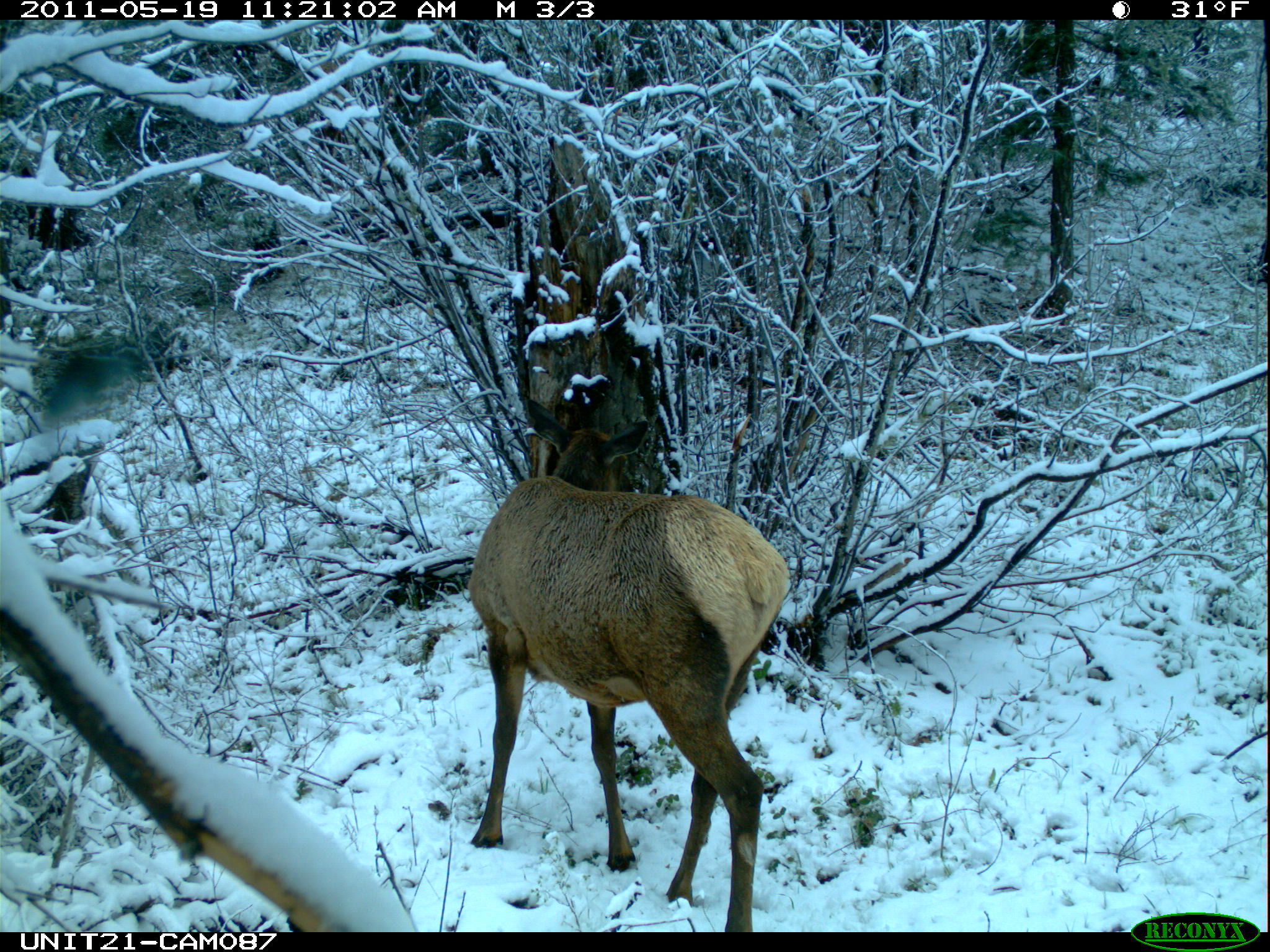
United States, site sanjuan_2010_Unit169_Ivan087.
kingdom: Animalia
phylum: Chordata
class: Mammalia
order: Artiodactyla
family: Cervidae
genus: Cervus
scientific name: Cervus elaphus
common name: red deer